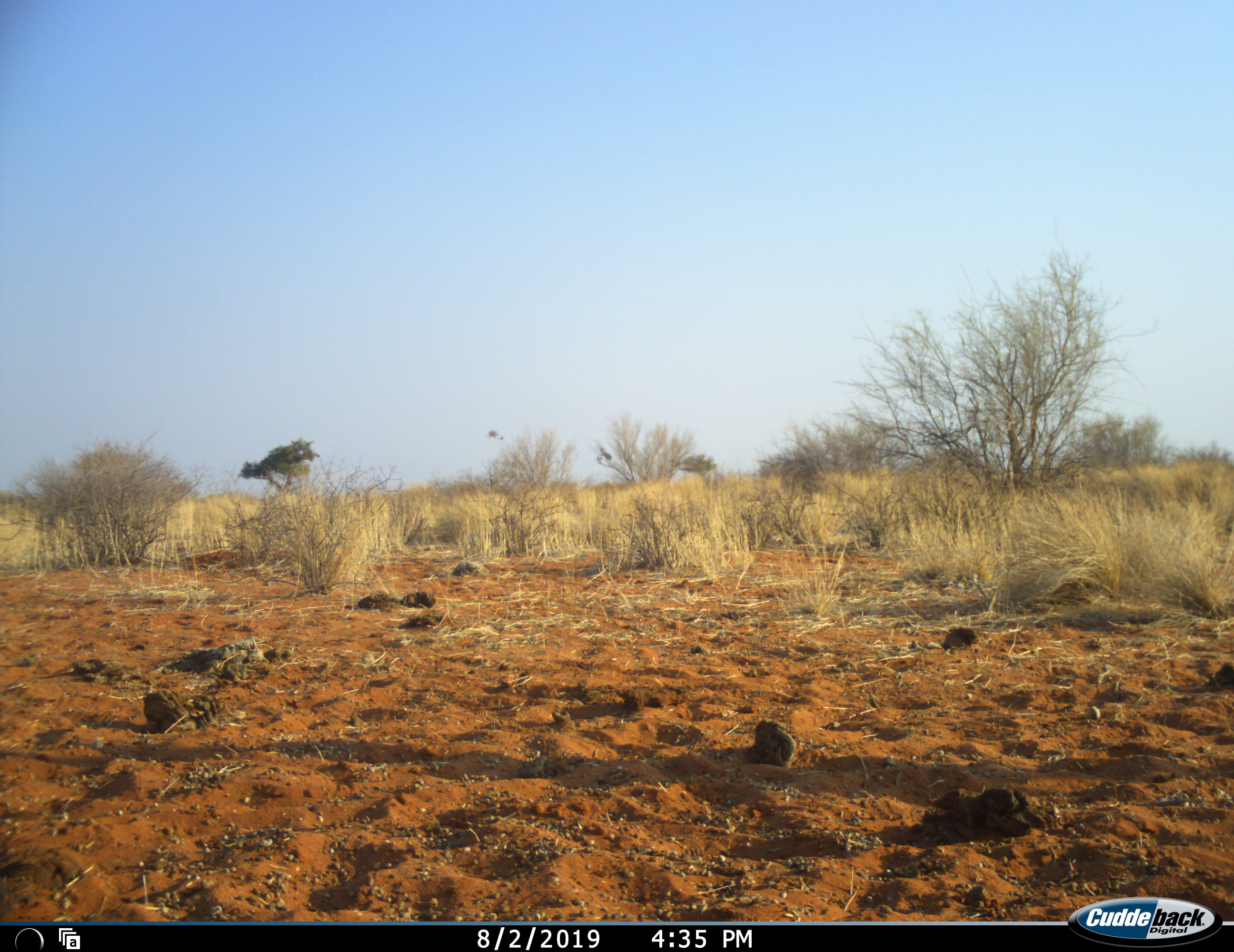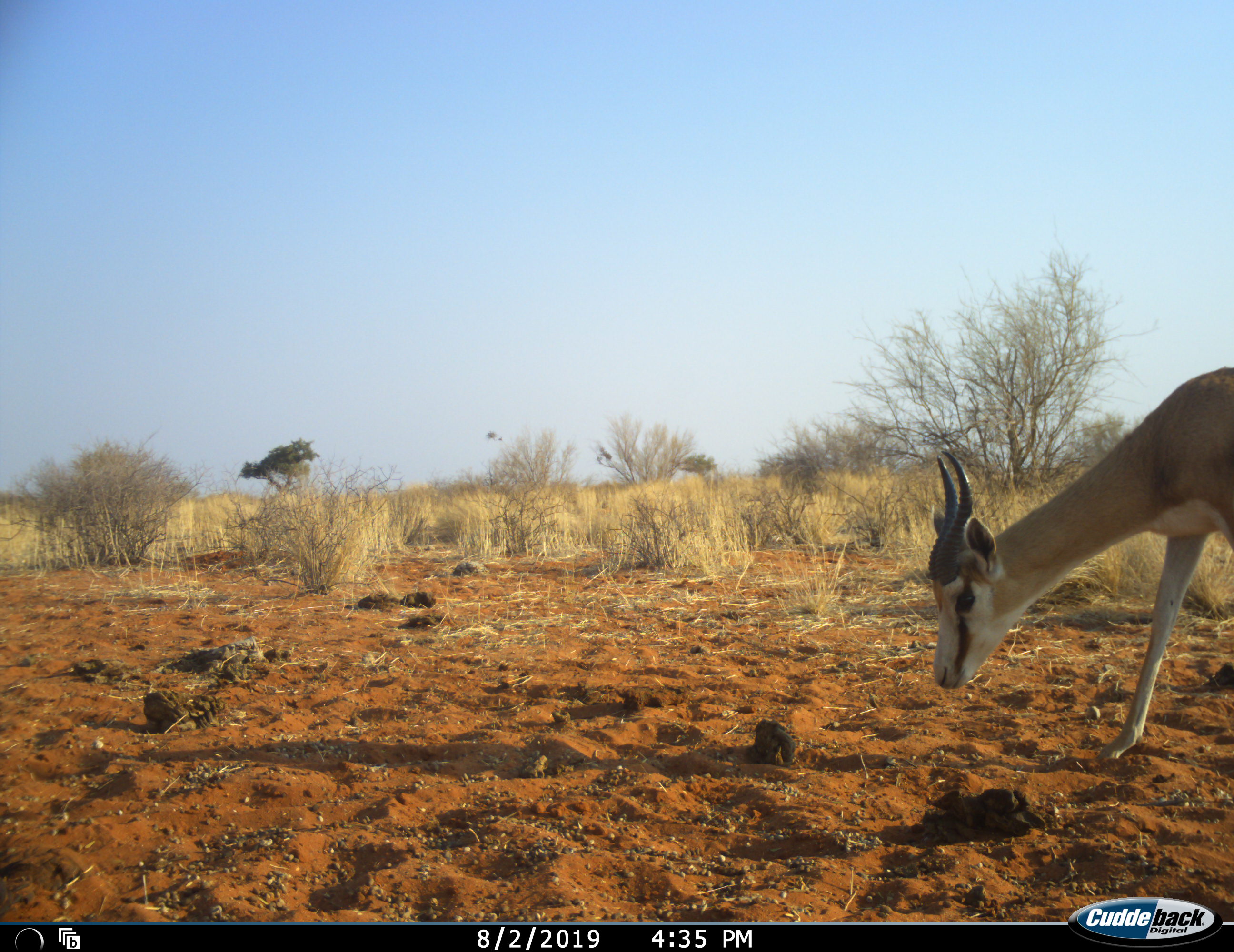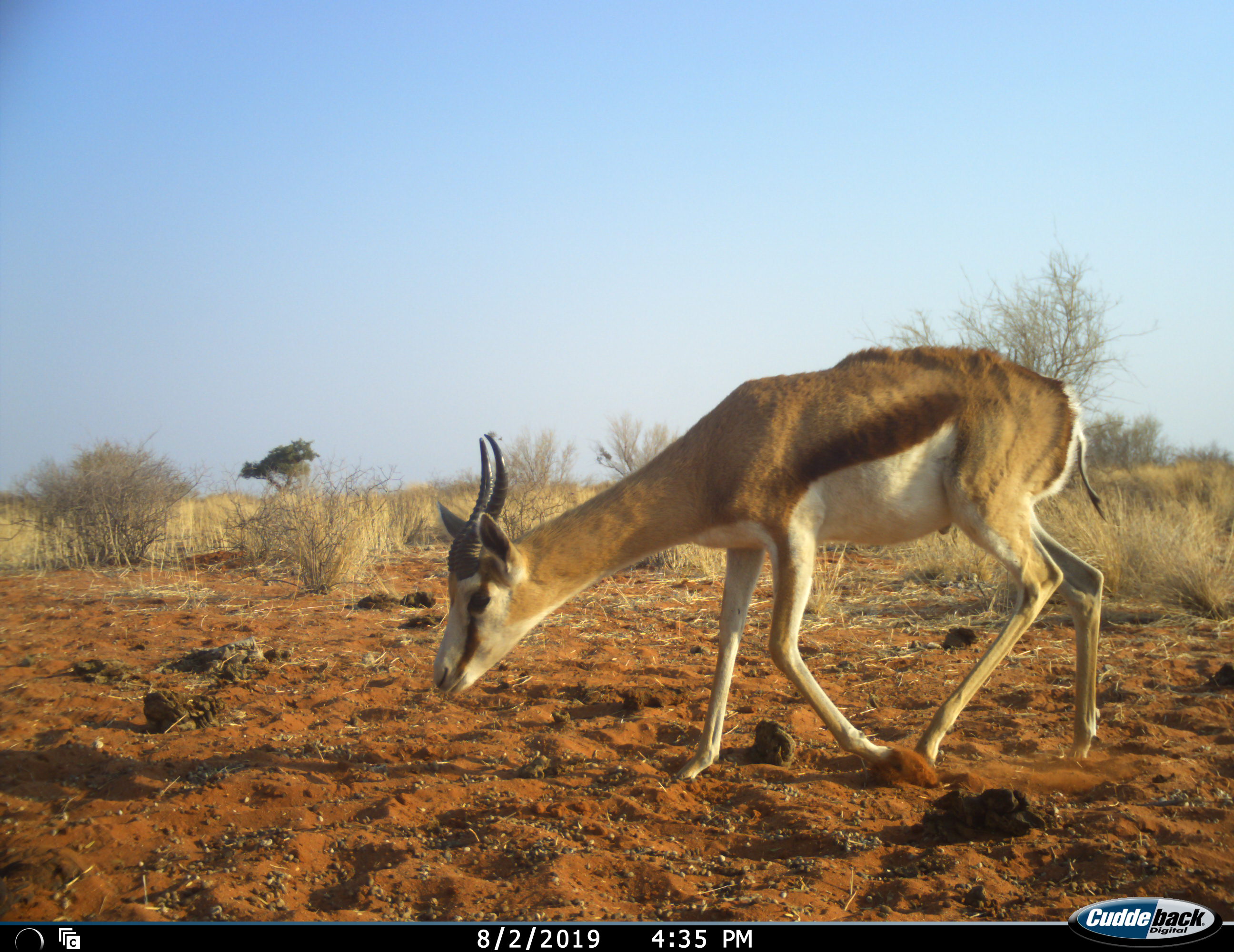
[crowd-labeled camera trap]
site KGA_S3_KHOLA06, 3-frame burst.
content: unidentified animal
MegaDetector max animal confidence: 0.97